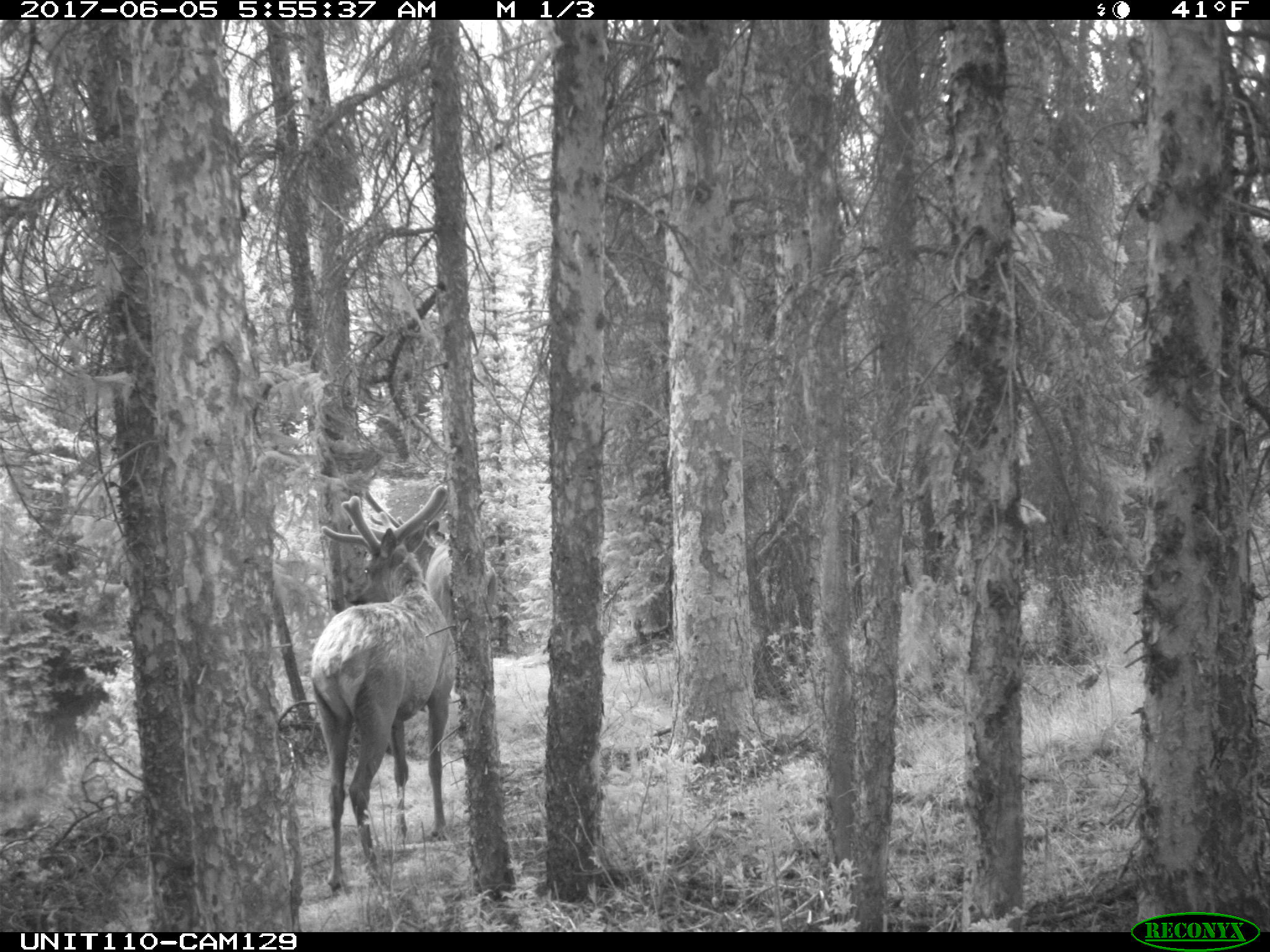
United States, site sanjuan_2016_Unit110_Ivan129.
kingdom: Animalia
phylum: Chordata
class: Mammalia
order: Artiodactyla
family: Cervidae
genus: Cervus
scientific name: Cervus elaphus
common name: red deer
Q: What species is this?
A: Cervus elaphus (red deer).